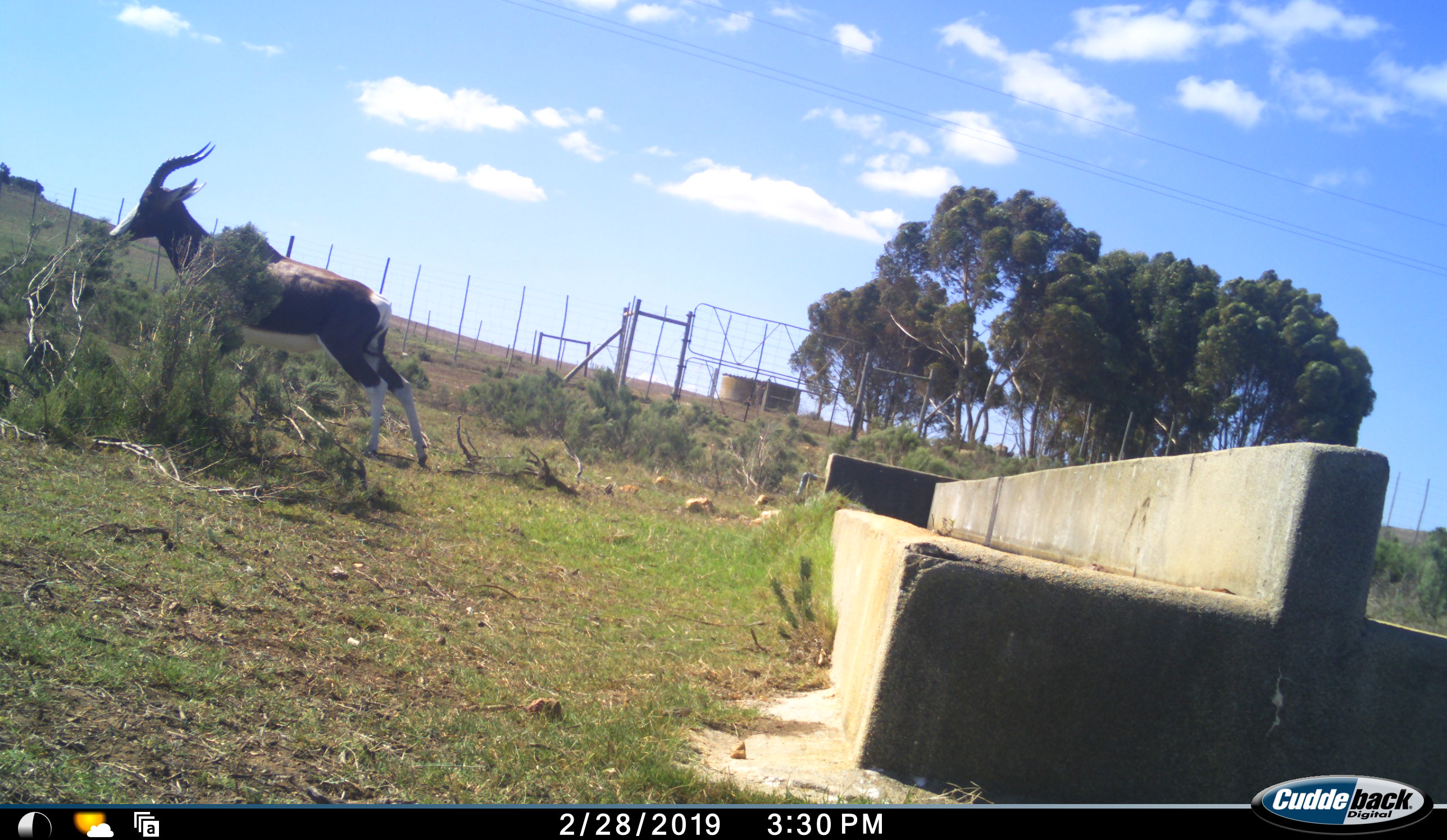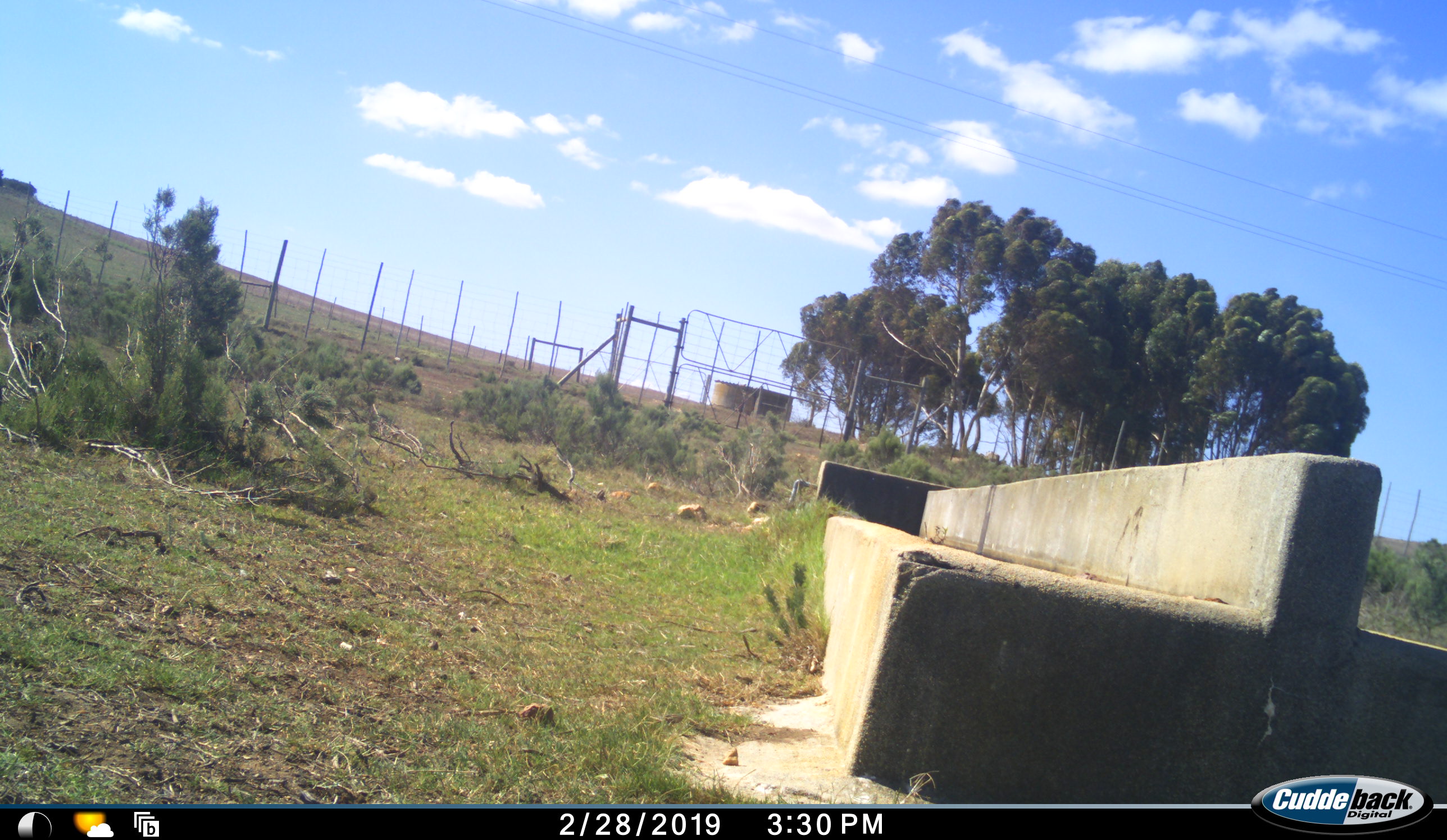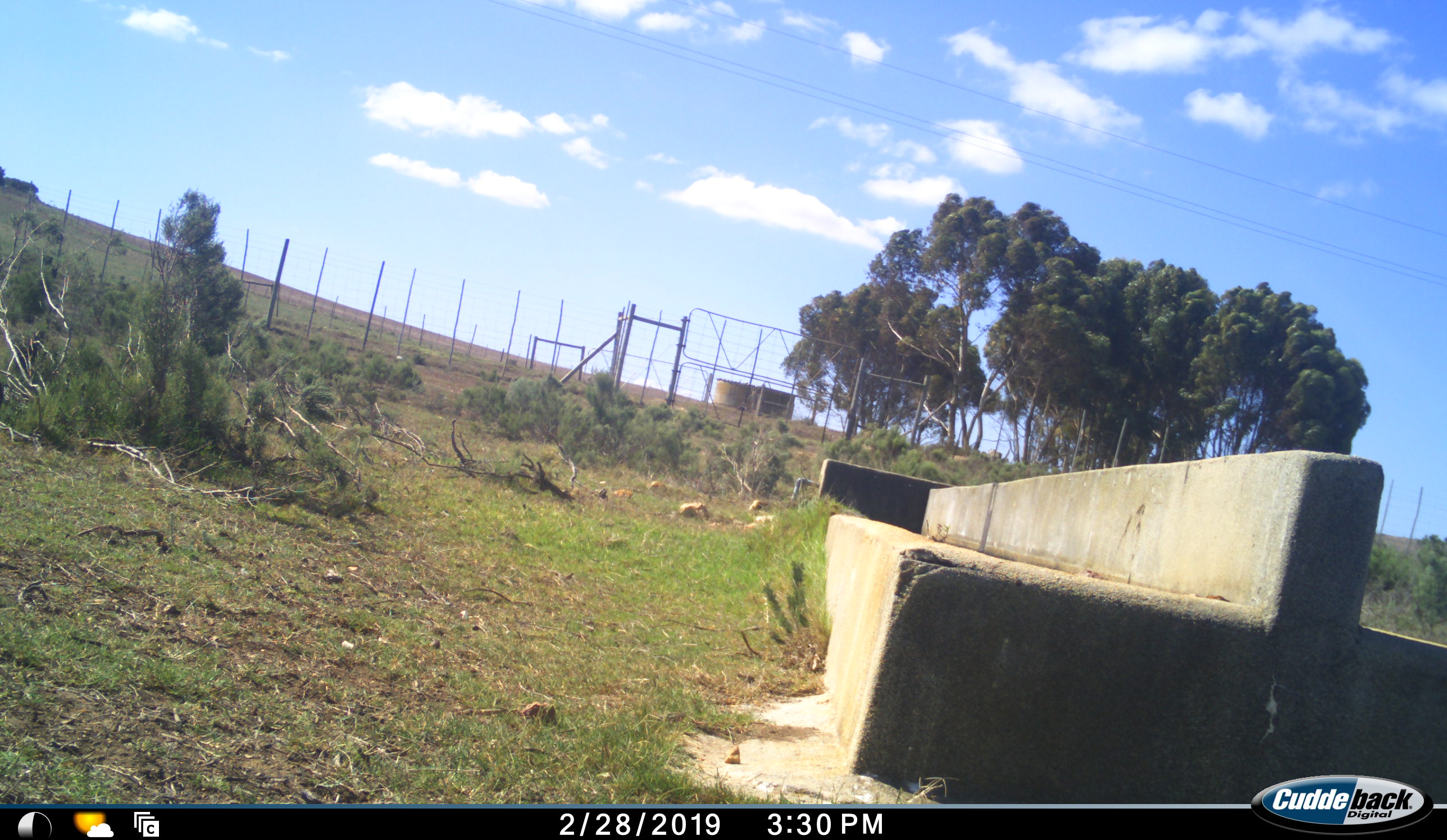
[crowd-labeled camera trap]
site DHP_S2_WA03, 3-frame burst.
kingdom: Animalia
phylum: Chordata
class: Mammalia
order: Artiodactyla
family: Bovidae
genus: Damaliscus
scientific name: Damaliscus pygargus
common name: bontebok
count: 1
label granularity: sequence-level